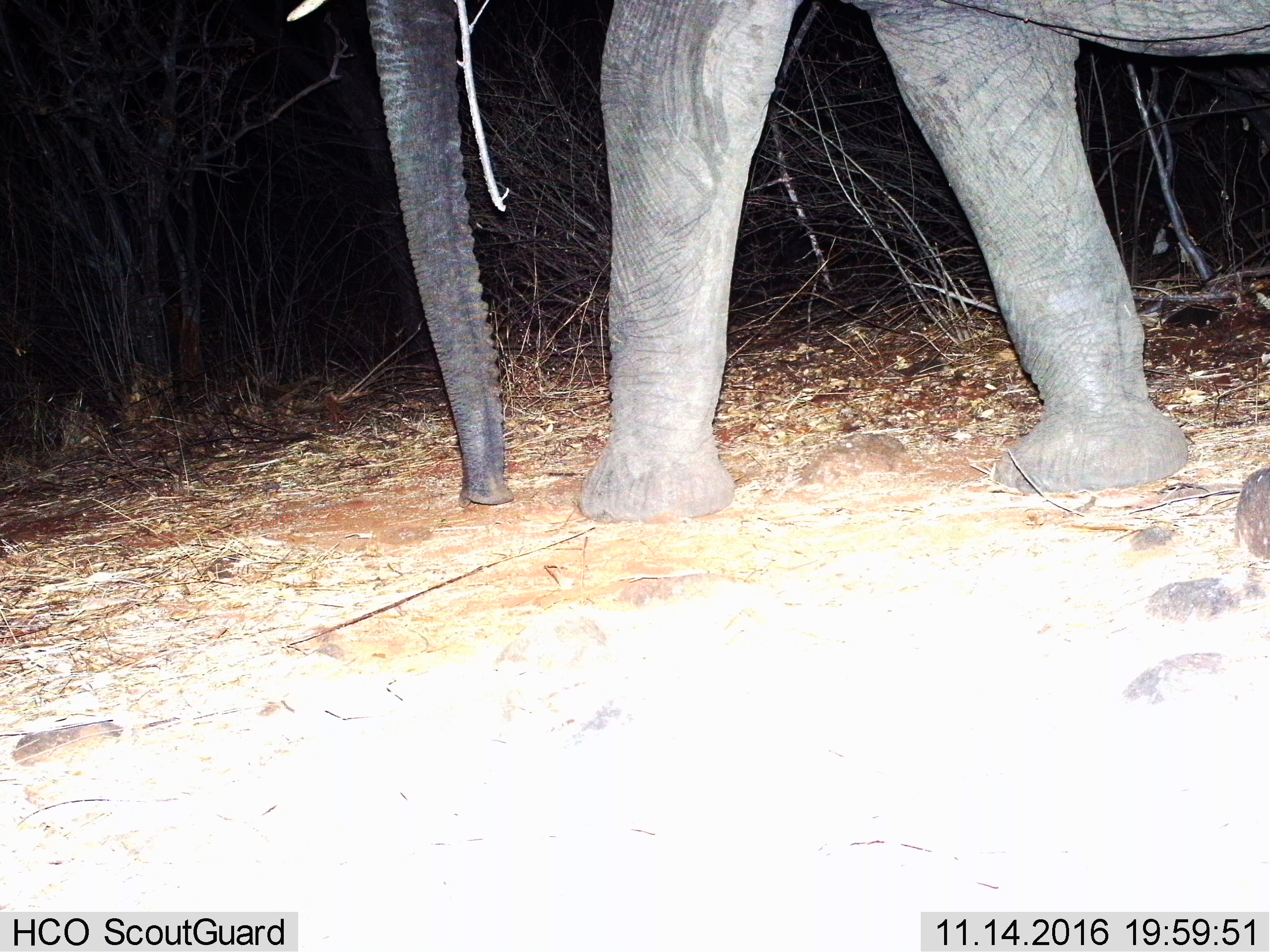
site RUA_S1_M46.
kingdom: Animalia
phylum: Chordata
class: Mammalia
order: Proboscidea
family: Elephantidae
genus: Loxodonta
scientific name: Loxodonta africana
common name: african bush elephant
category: elephant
Elephant (african bush elephant) (Loxodonta africana), count 1. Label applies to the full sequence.